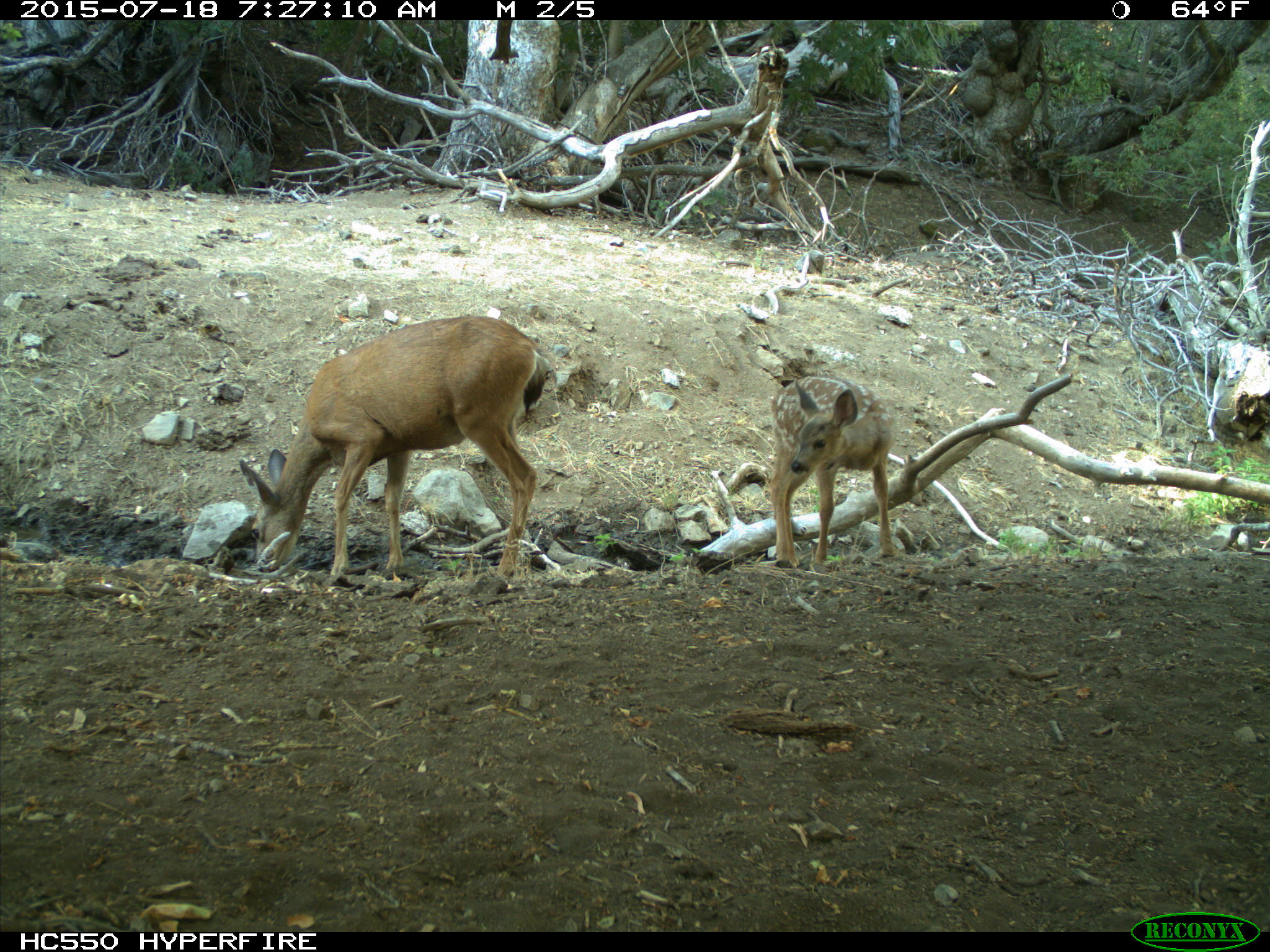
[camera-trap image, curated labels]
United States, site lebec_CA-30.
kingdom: Animalia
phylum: Chordata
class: Mammalia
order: Artiodactyla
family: Cervidae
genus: Odocoileus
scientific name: Odocoileus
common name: deer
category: unidentified deer